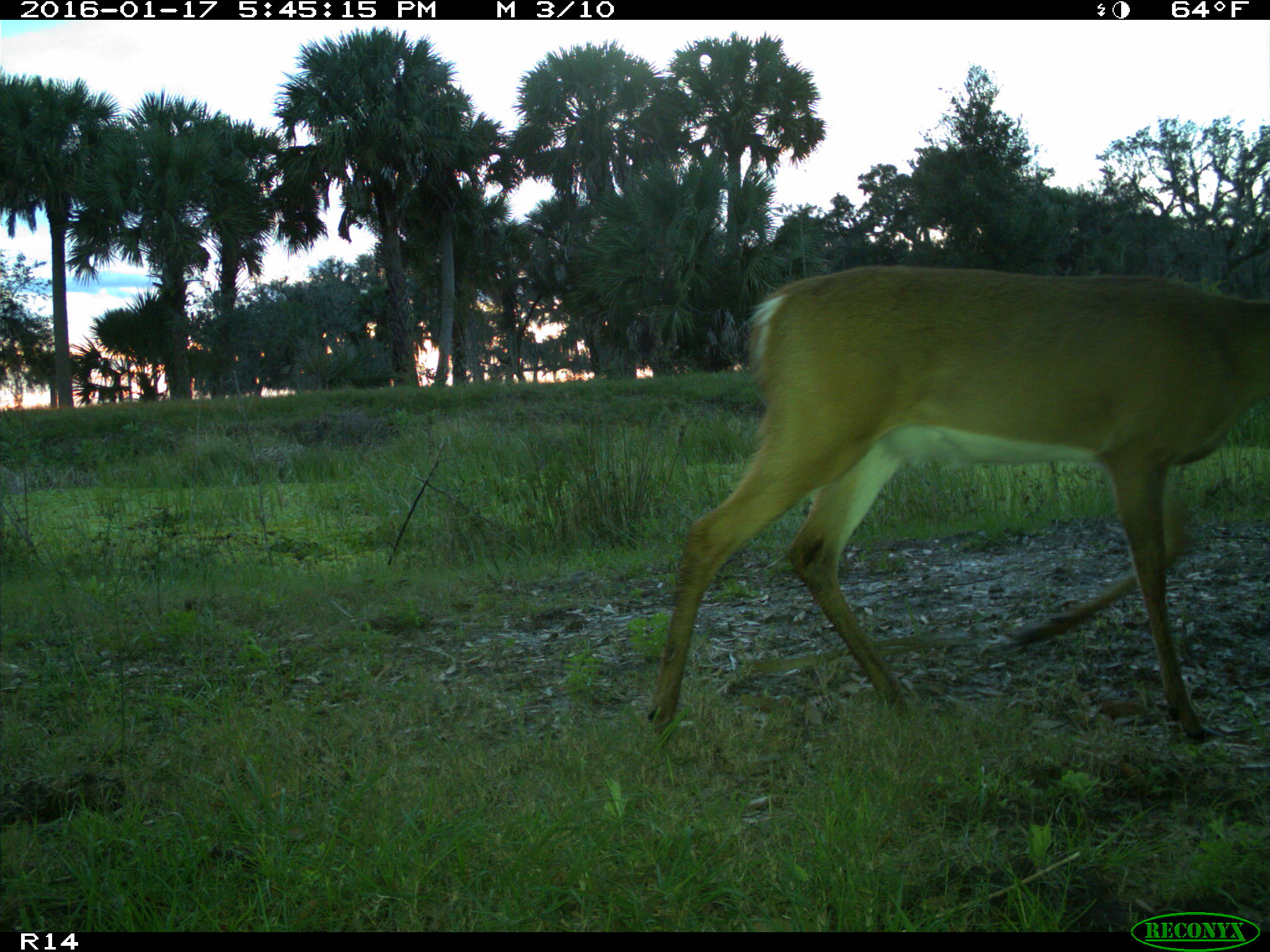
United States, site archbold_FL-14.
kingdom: Animalia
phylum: Chordata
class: Mammalia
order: Artiodactyla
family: Cervidae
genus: Odocoileus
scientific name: Odocoileus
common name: deer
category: unidentified deer